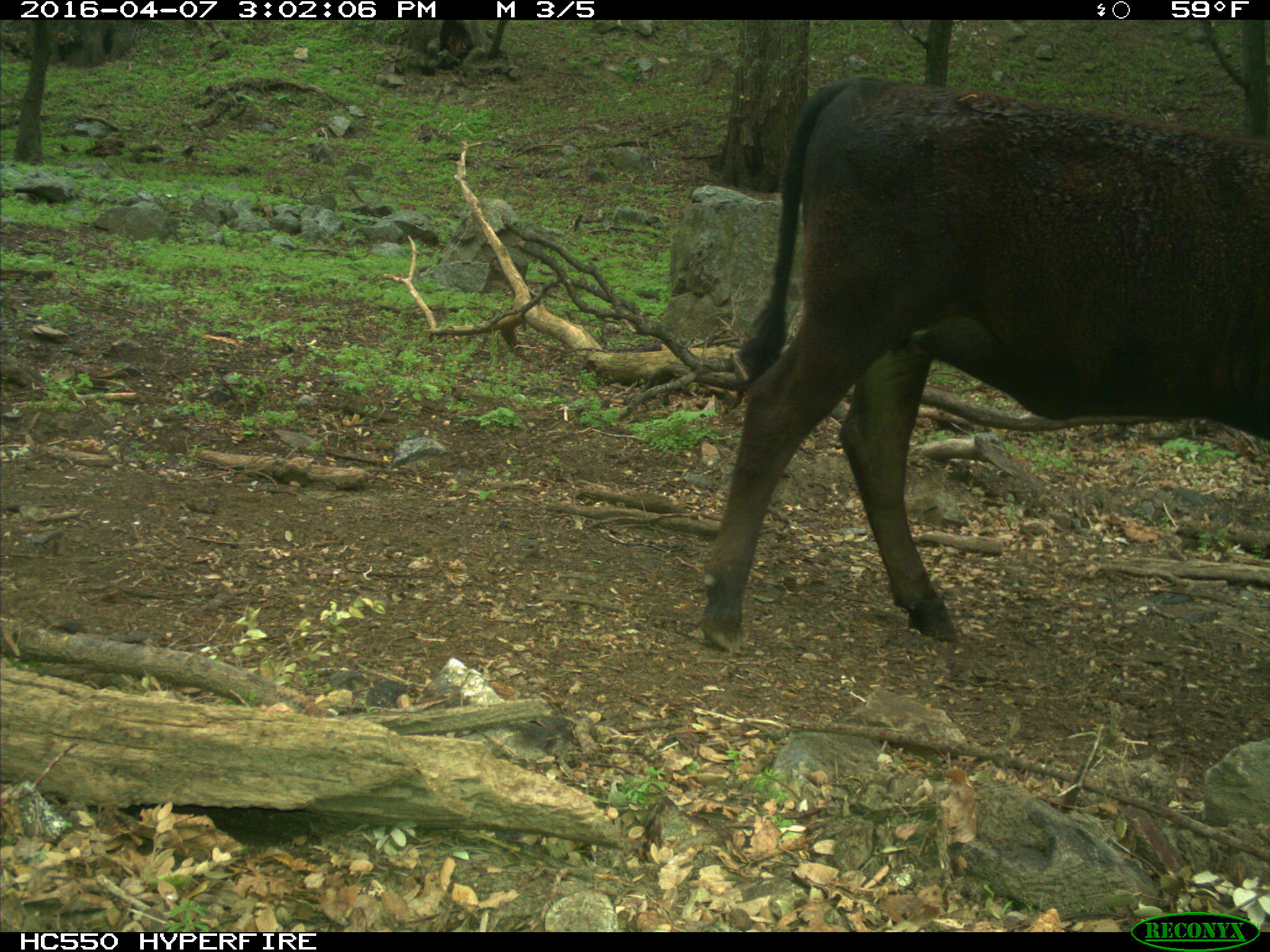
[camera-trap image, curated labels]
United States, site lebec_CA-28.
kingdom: Animalia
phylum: Chordata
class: Mammalia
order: Artiodactyla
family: Bovidae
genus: Bos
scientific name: Bos taurus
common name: domestic cow